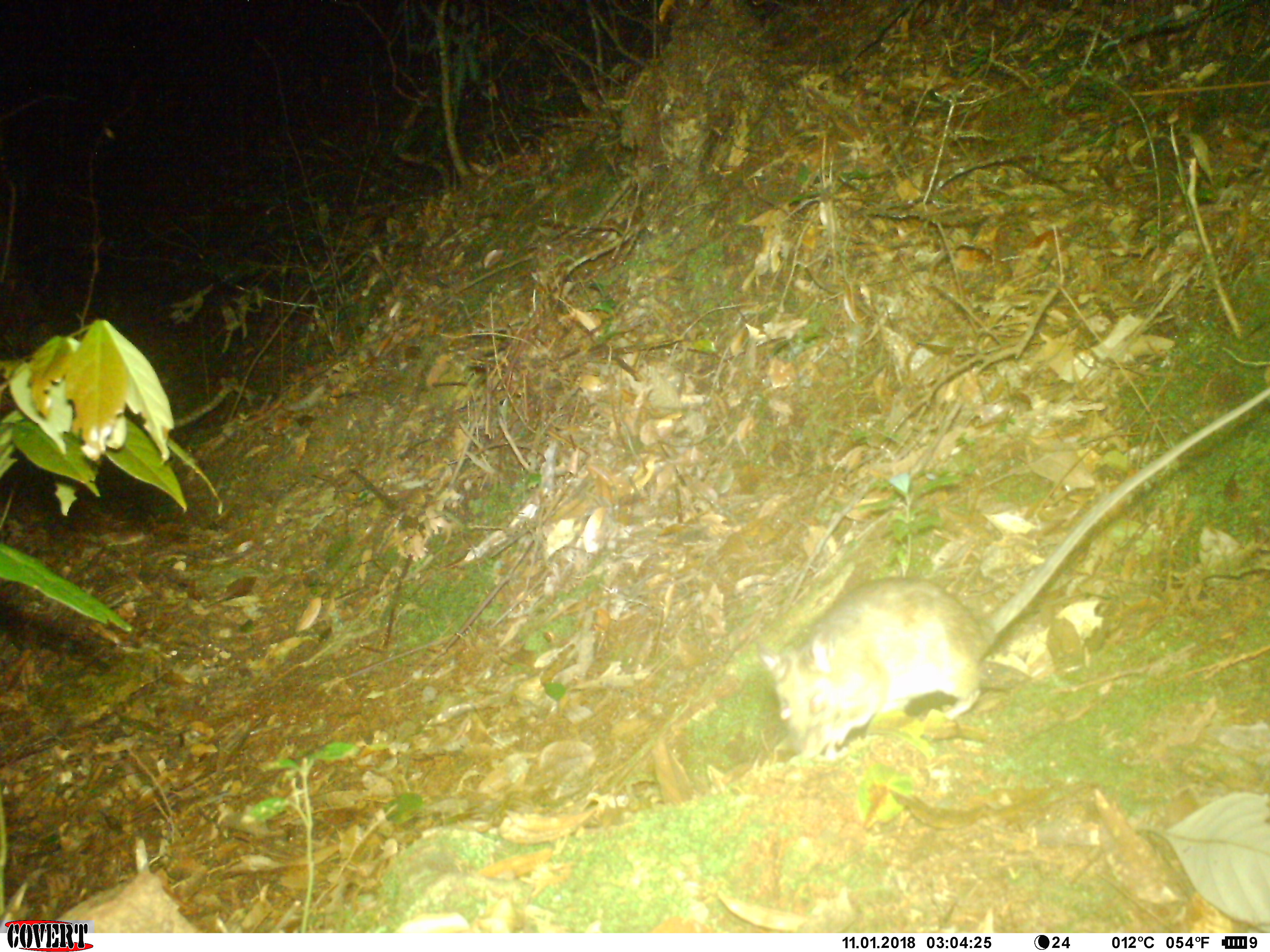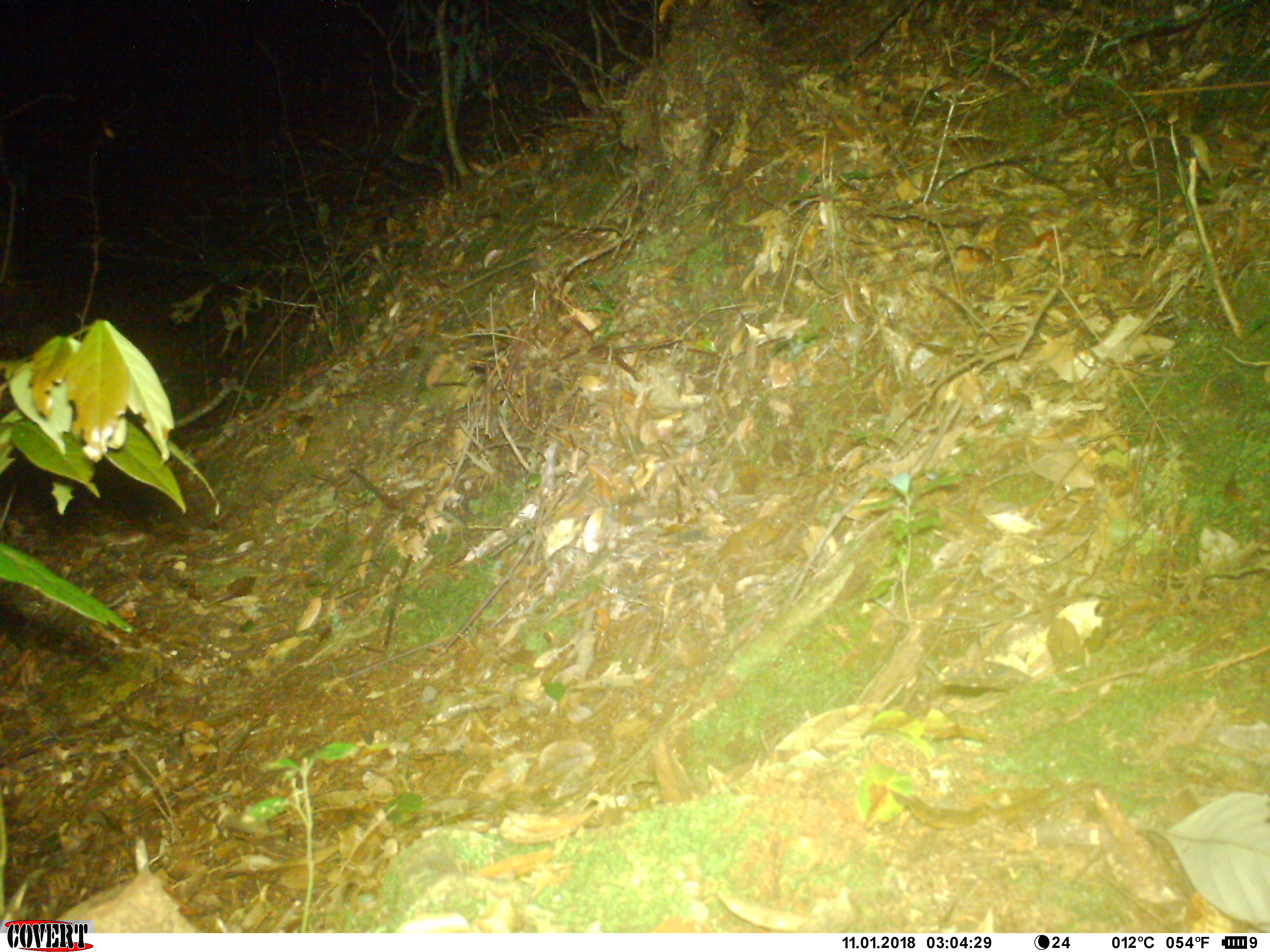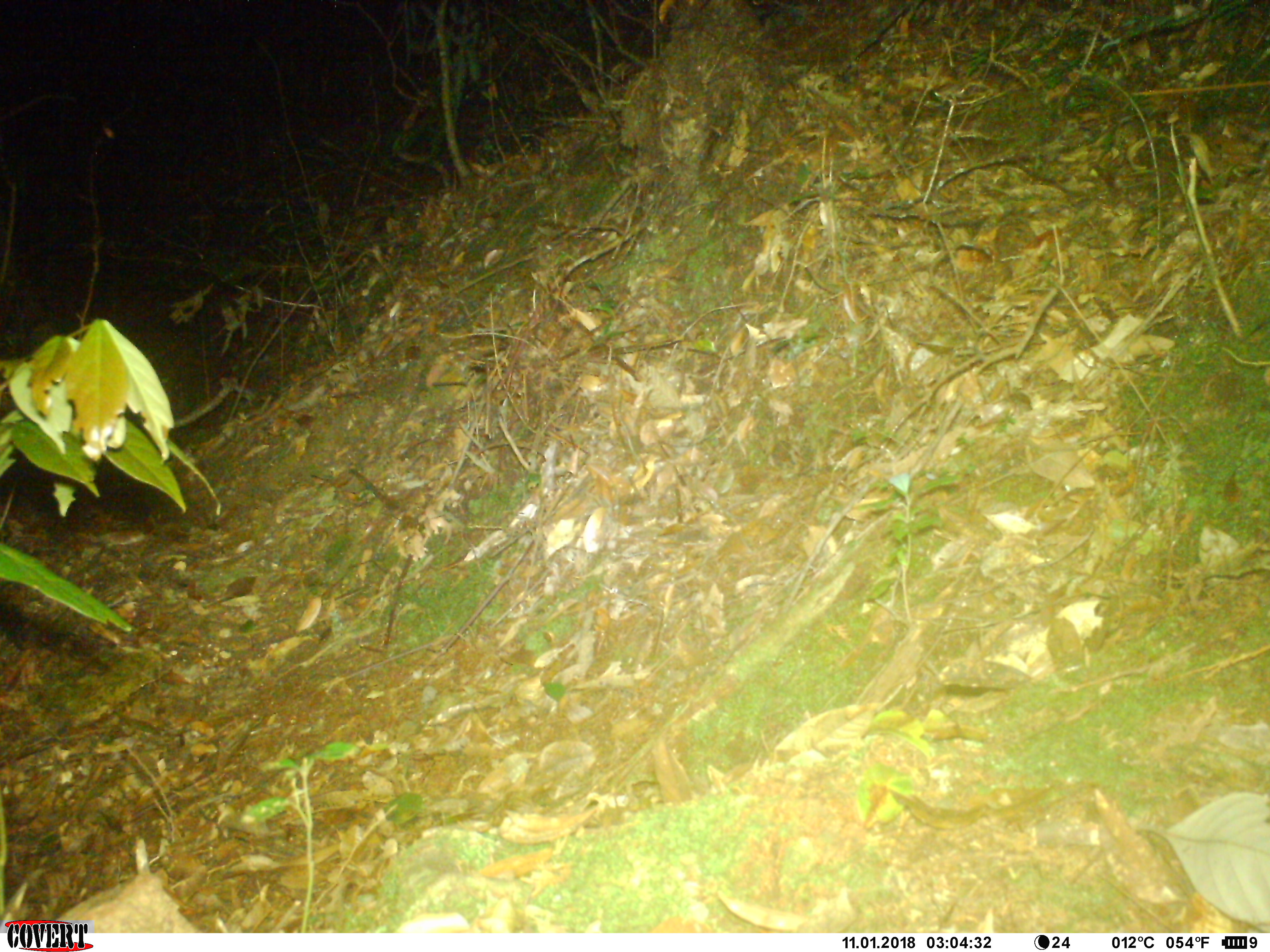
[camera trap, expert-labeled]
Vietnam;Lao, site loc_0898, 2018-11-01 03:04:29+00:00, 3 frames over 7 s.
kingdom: Animalia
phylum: Chordata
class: Mammalia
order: Rodentia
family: Muridae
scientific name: Muridae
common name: old-world mice and rats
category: unidentified murid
Unidentified murid (old-world mice and rats) (Muridae). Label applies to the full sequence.